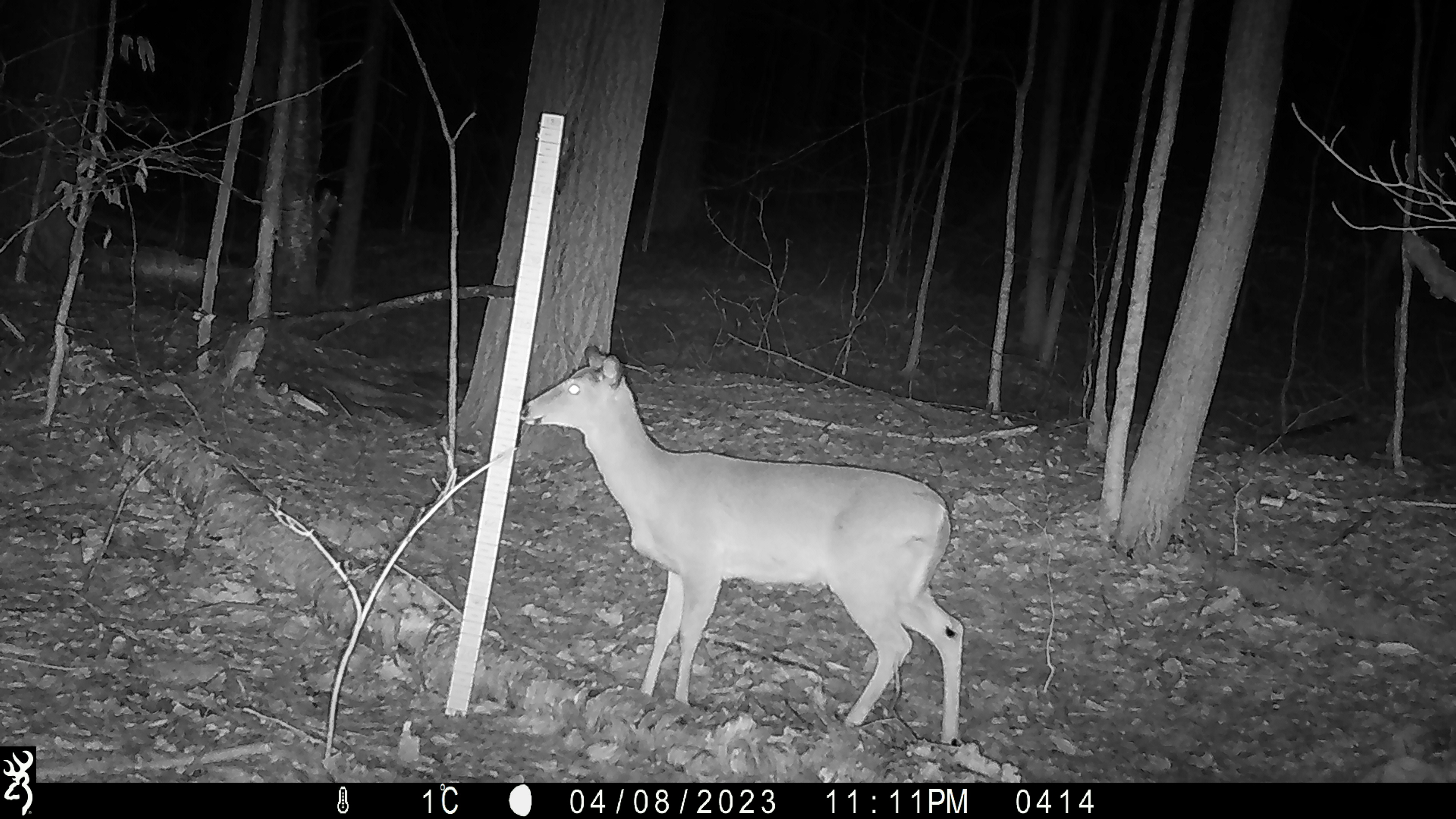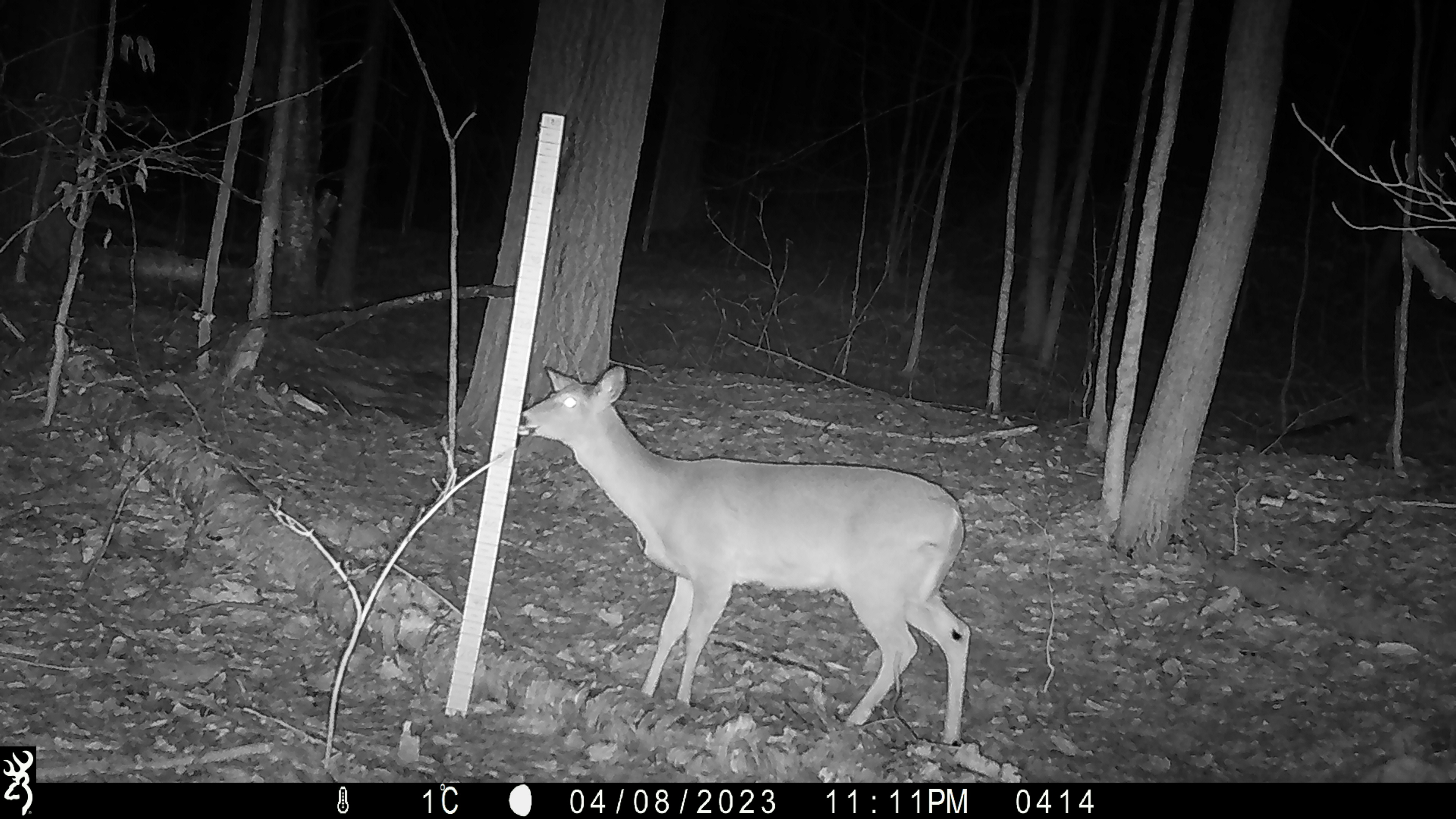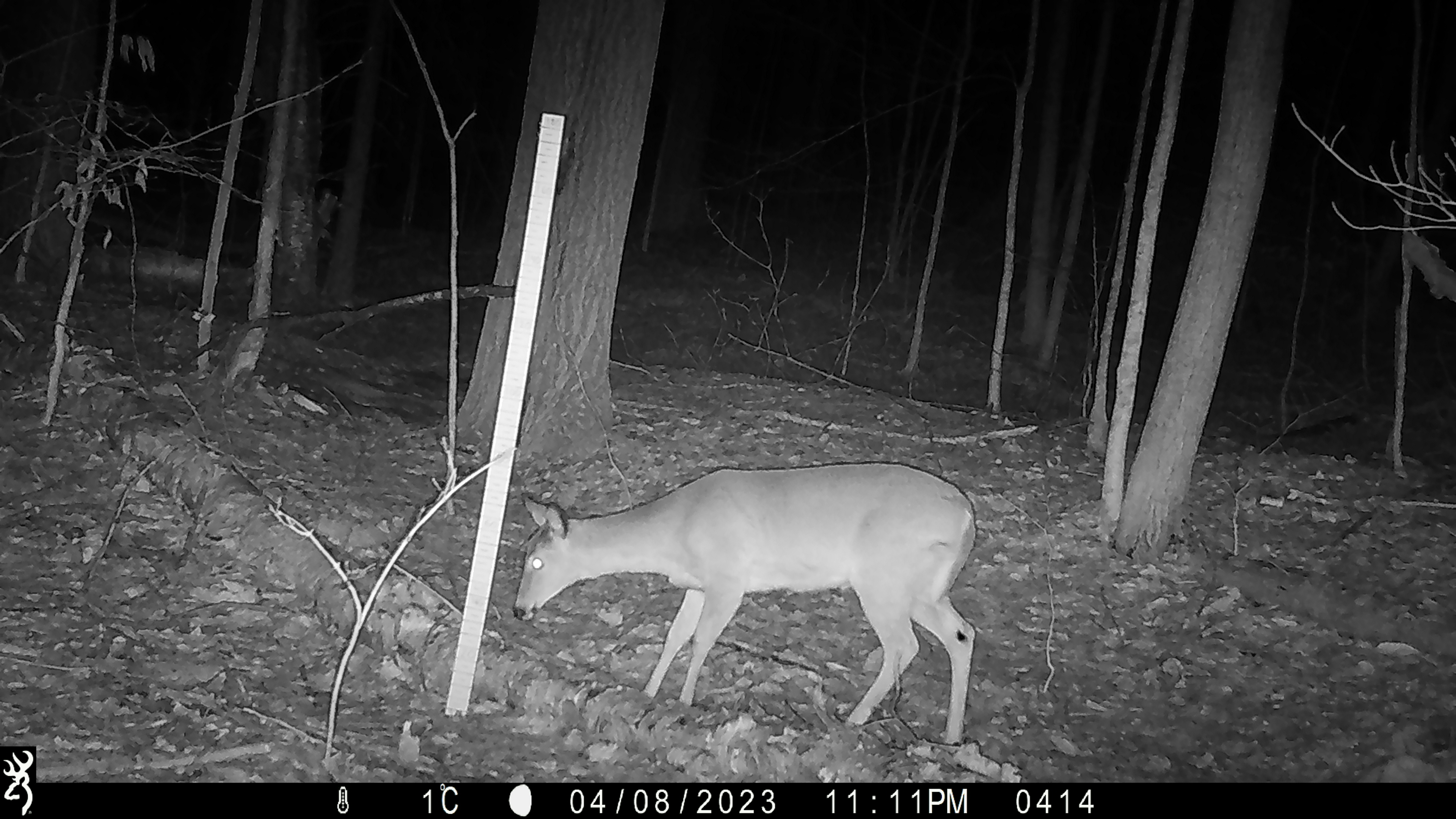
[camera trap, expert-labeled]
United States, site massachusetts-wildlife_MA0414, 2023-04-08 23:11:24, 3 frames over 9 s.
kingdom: Animalia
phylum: Chordata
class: Mammalia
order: Artiodactyla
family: Cervidae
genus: Odocoileus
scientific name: Odocoileus virginianus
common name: white-tailed deer